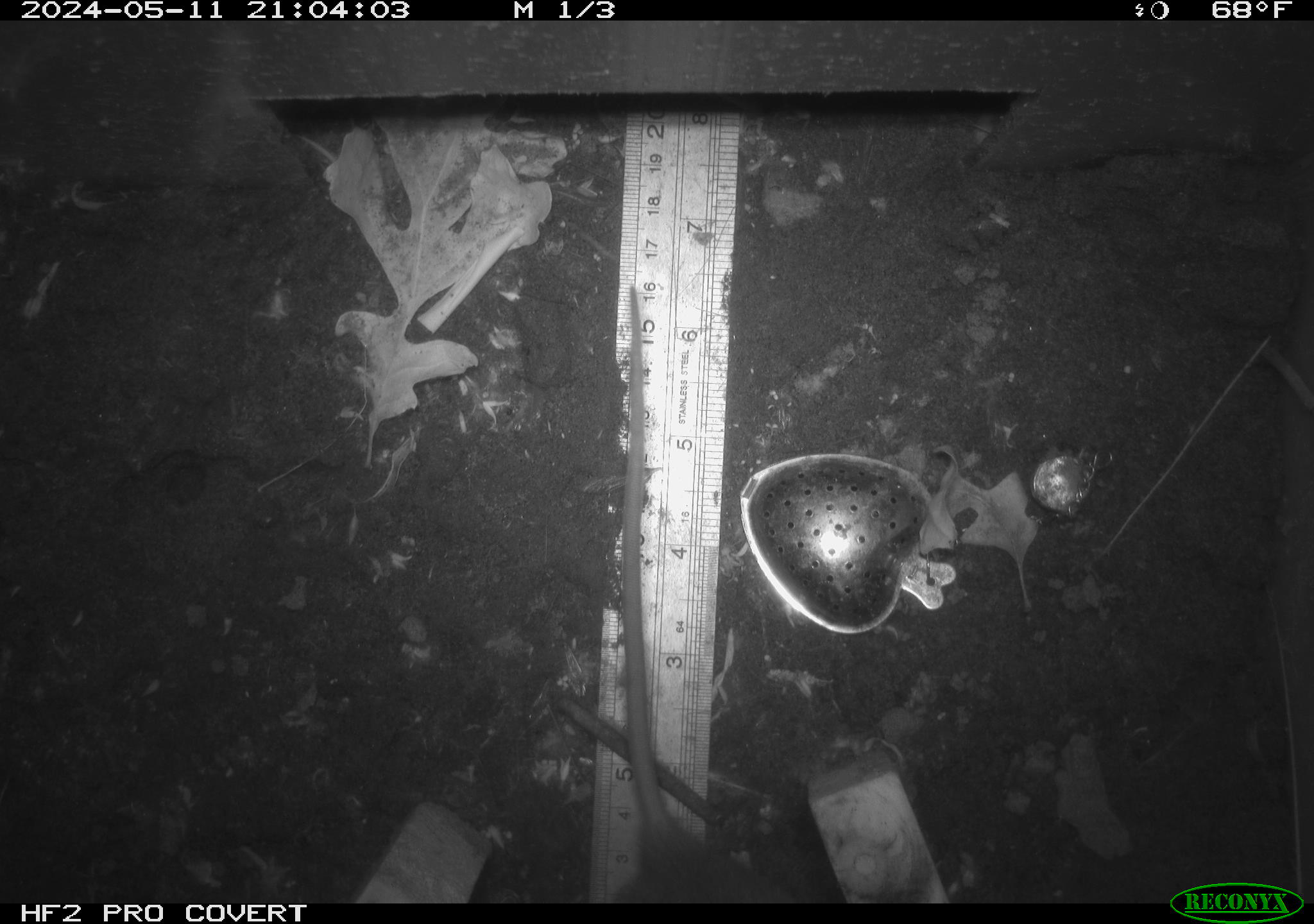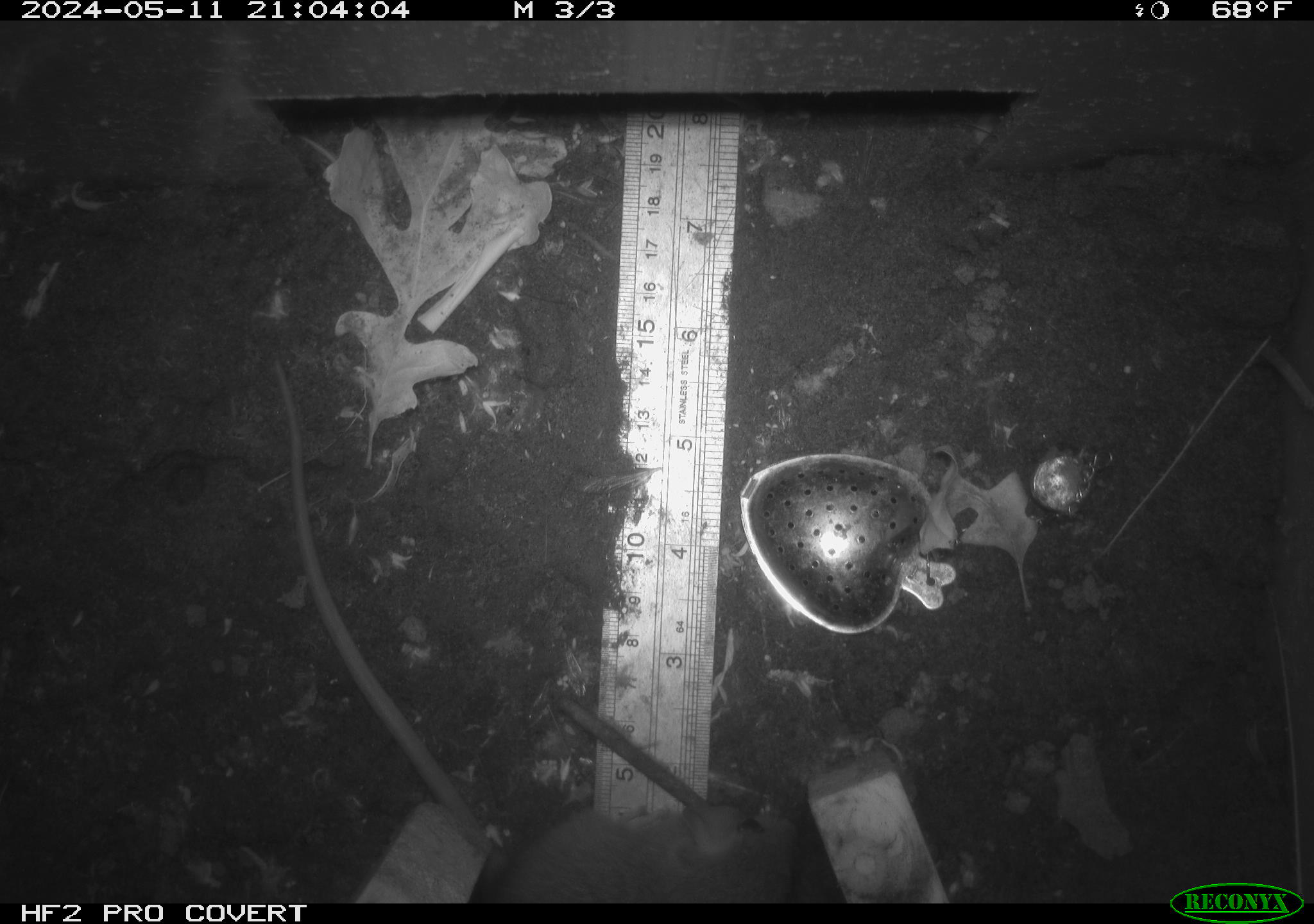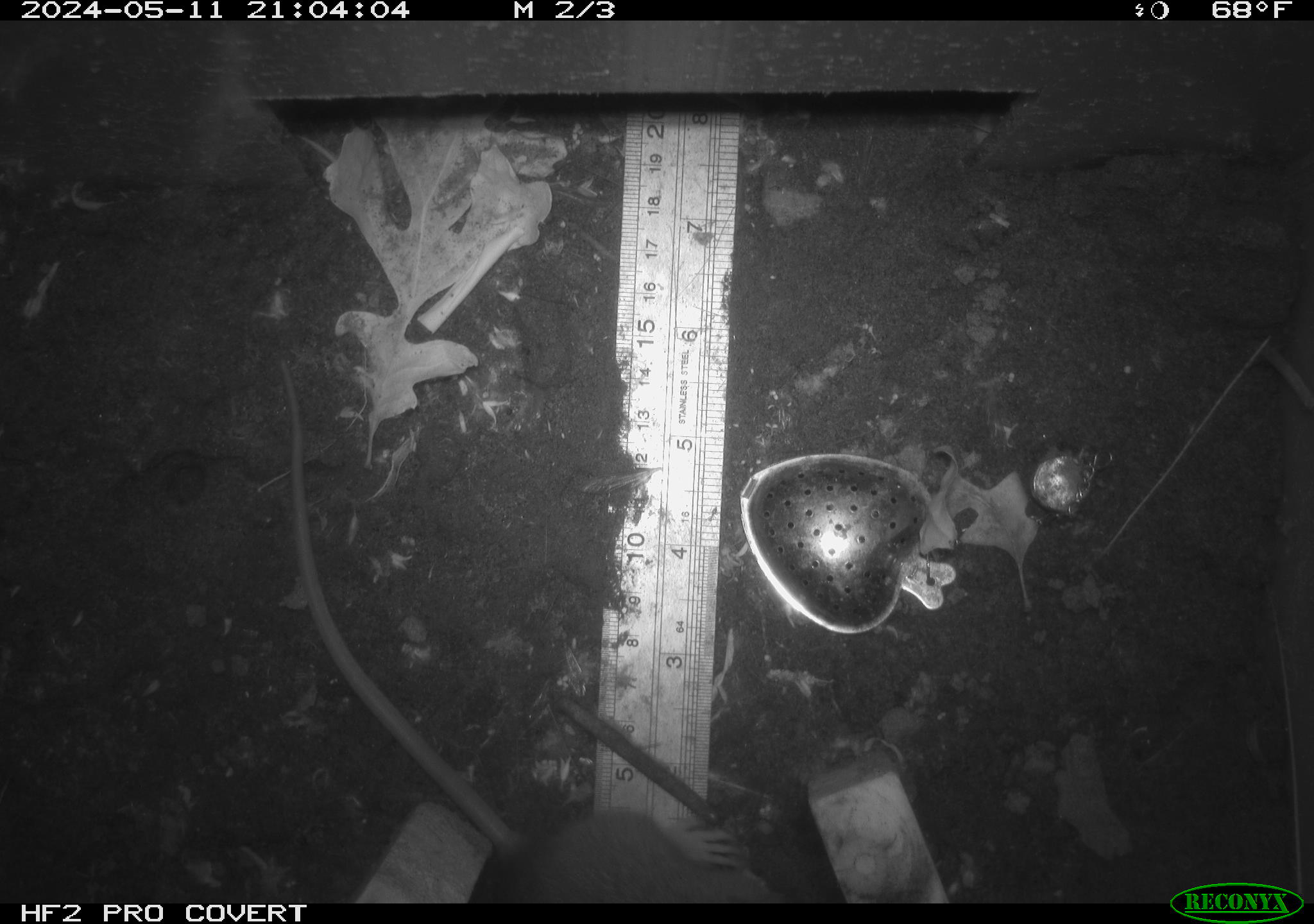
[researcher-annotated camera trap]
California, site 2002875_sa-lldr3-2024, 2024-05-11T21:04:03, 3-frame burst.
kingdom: Animalia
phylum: Chordata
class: Mammalia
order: Rodentia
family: Muridae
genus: Rattus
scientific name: Rattus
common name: rat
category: rattus species